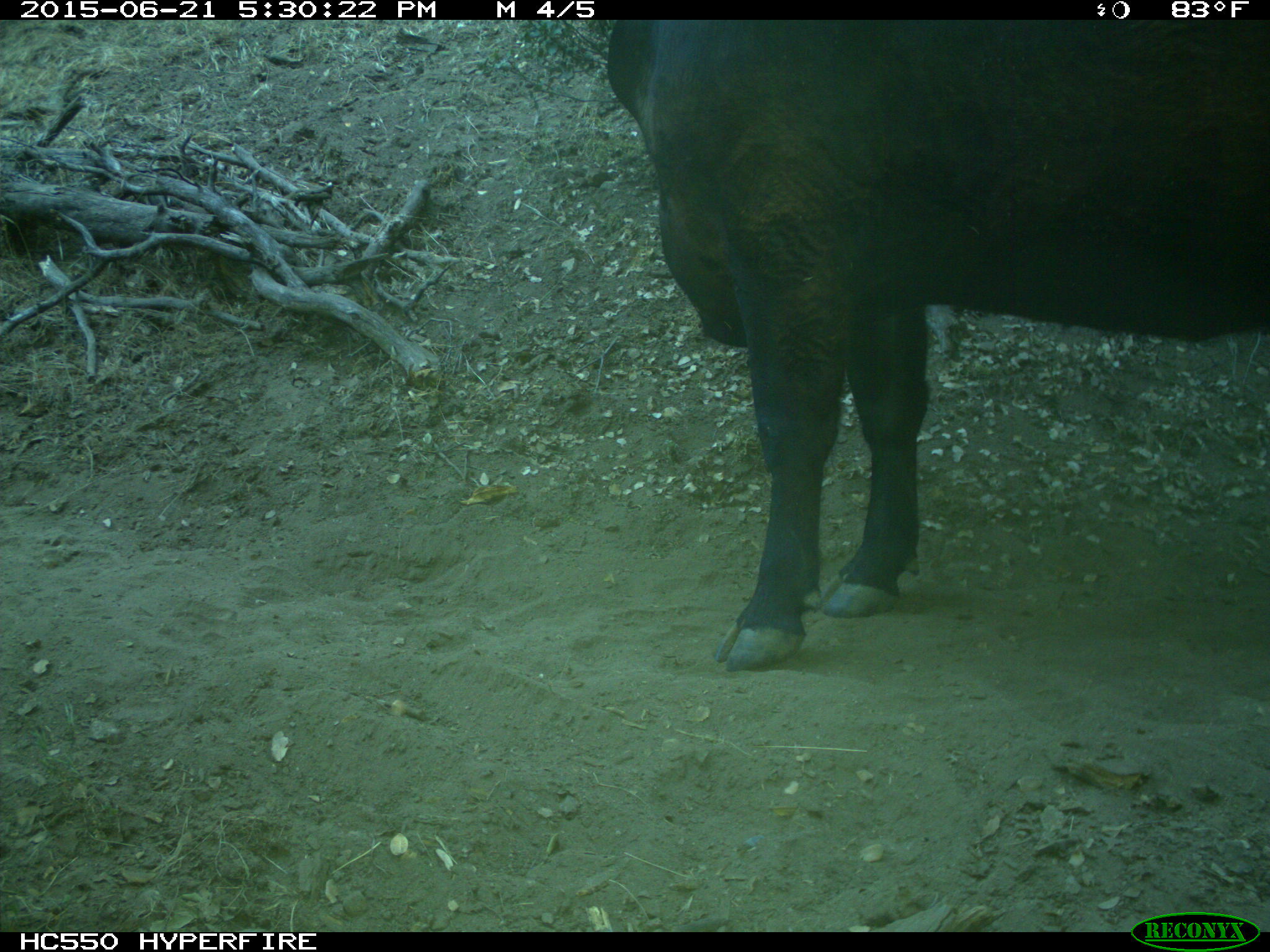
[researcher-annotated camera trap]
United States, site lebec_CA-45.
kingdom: Animalia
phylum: Chordata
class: Mammalia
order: Artiodactyla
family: Bovidae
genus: Bos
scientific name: Bos taurus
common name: domestic cow